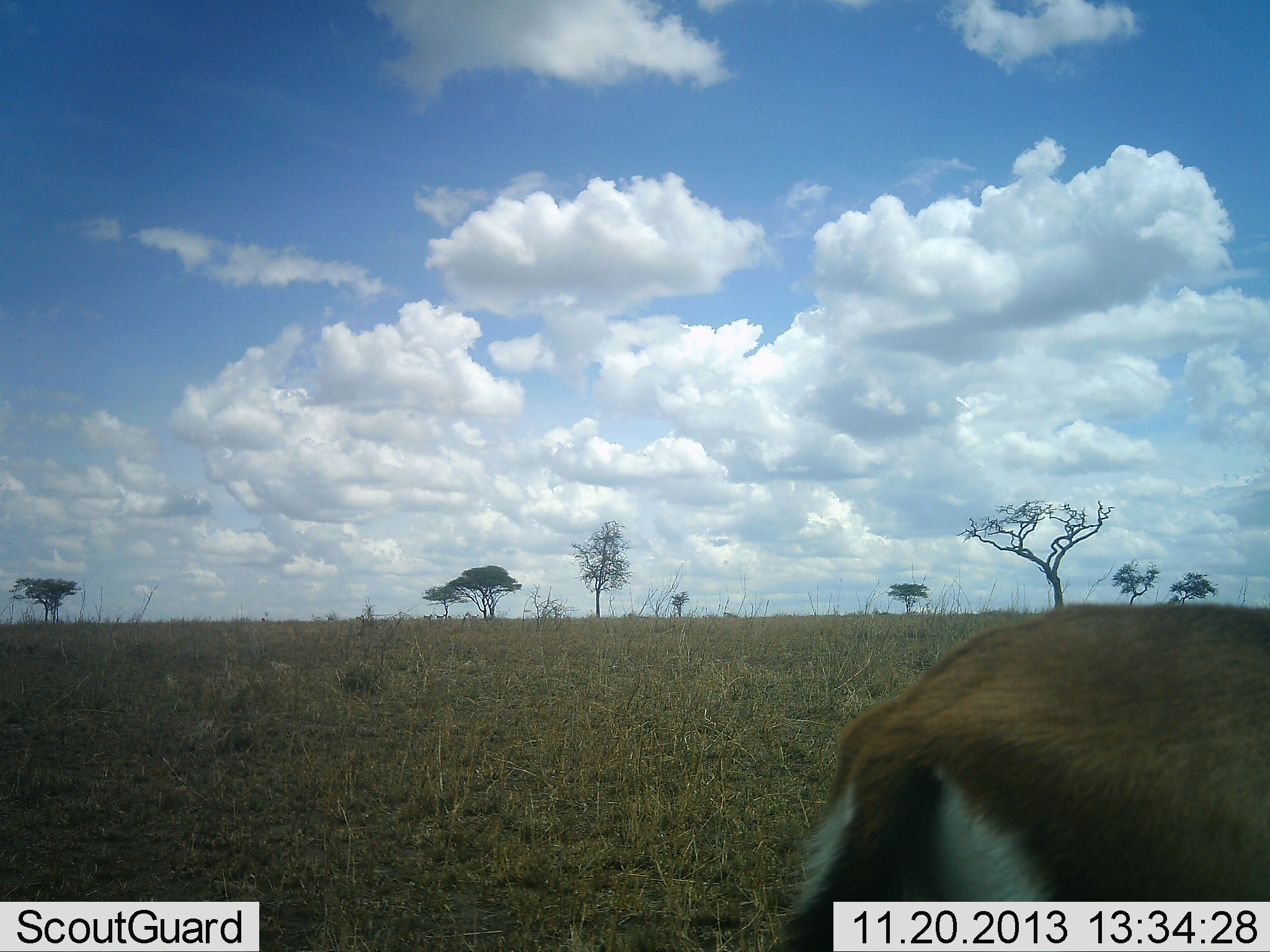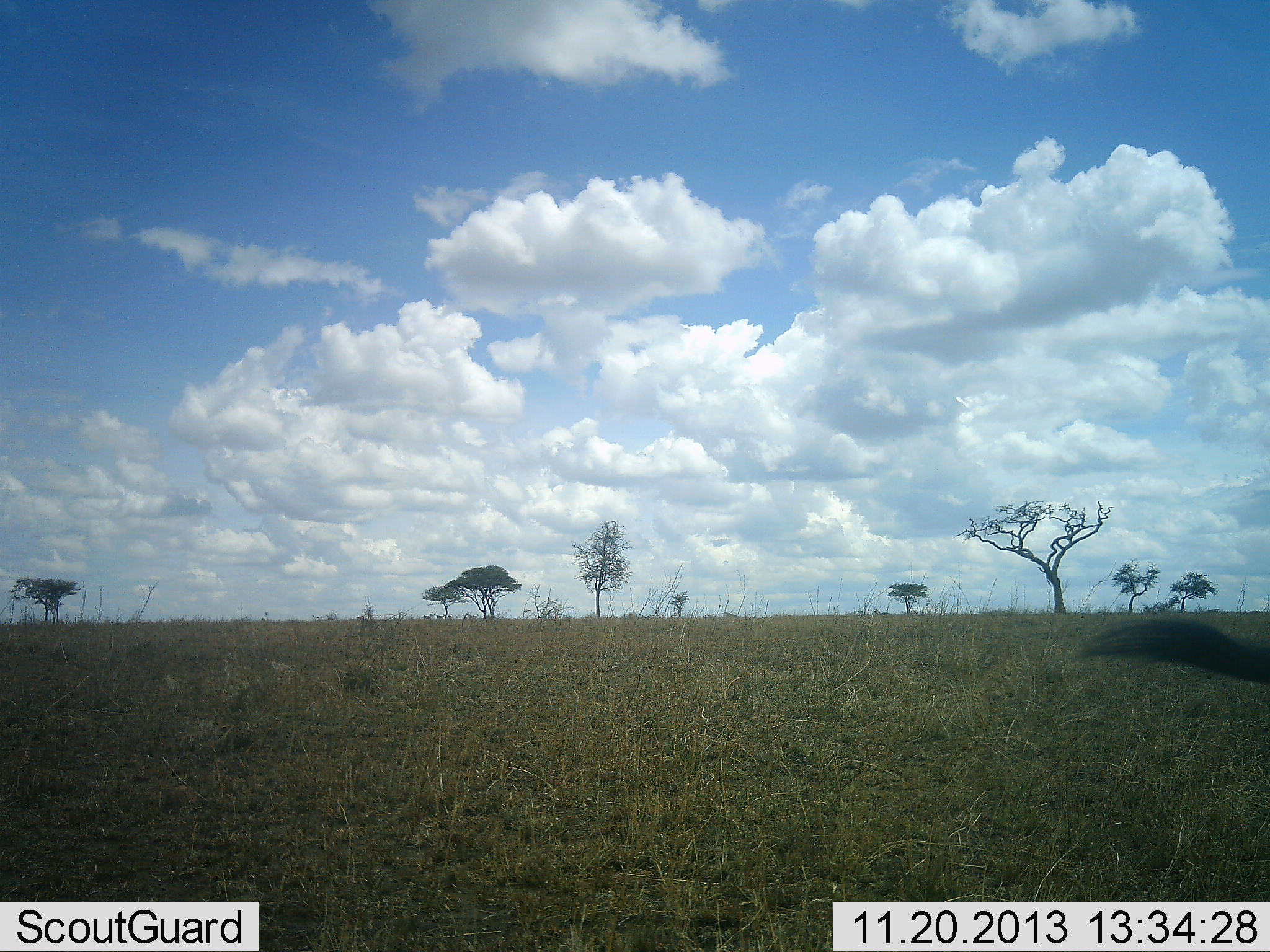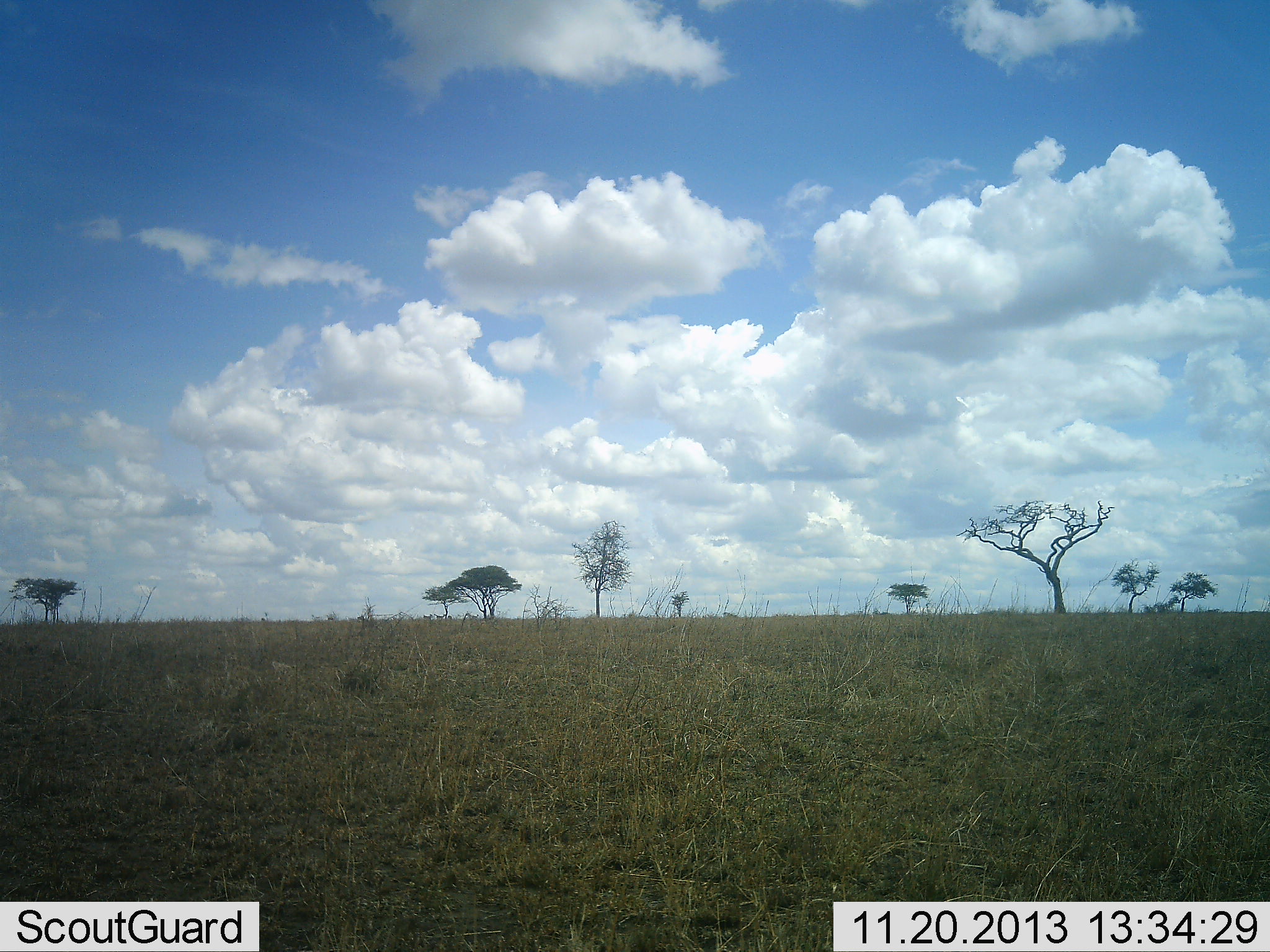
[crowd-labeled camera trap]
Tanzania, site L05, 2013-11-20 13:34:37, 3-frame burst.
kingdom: Animalia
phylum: Chordata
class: Mammalia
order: Artiodactyla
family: Bovidae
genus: Eudorcas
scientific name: Eudorcas thomsonii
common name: thomson's gazelle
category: gazellethomsons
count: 1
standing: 10%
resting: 0%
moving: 90%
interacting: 0%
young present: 0%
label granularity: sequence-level